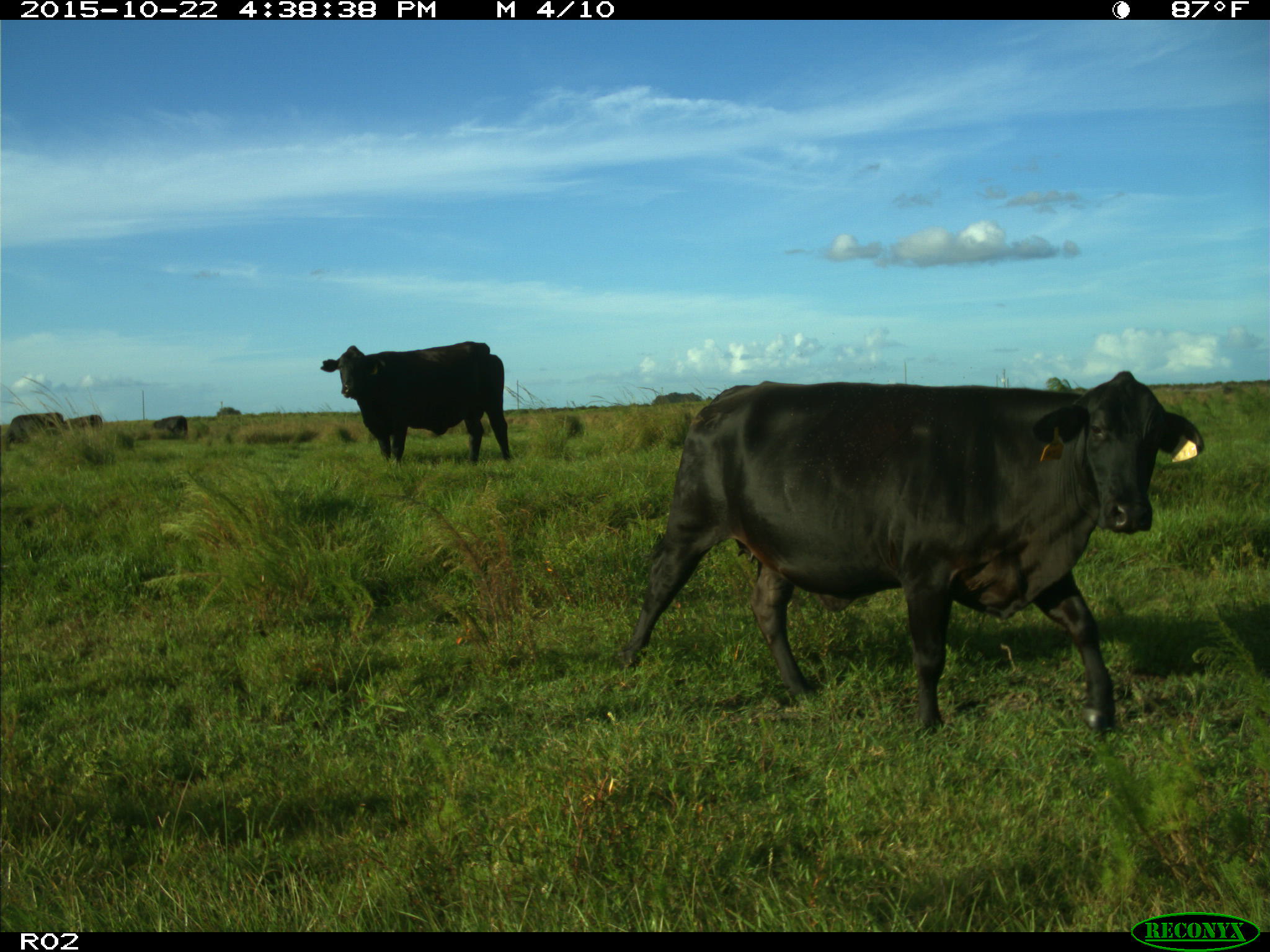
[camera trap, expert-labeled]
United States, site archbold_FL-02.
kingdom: Animalia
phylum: Chordata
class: Mammalia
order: Artiodactyla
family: Bovidae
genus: Bos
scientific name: Bos taurus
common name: domestic cow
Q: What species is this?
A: Bos taurus (domestic cow).